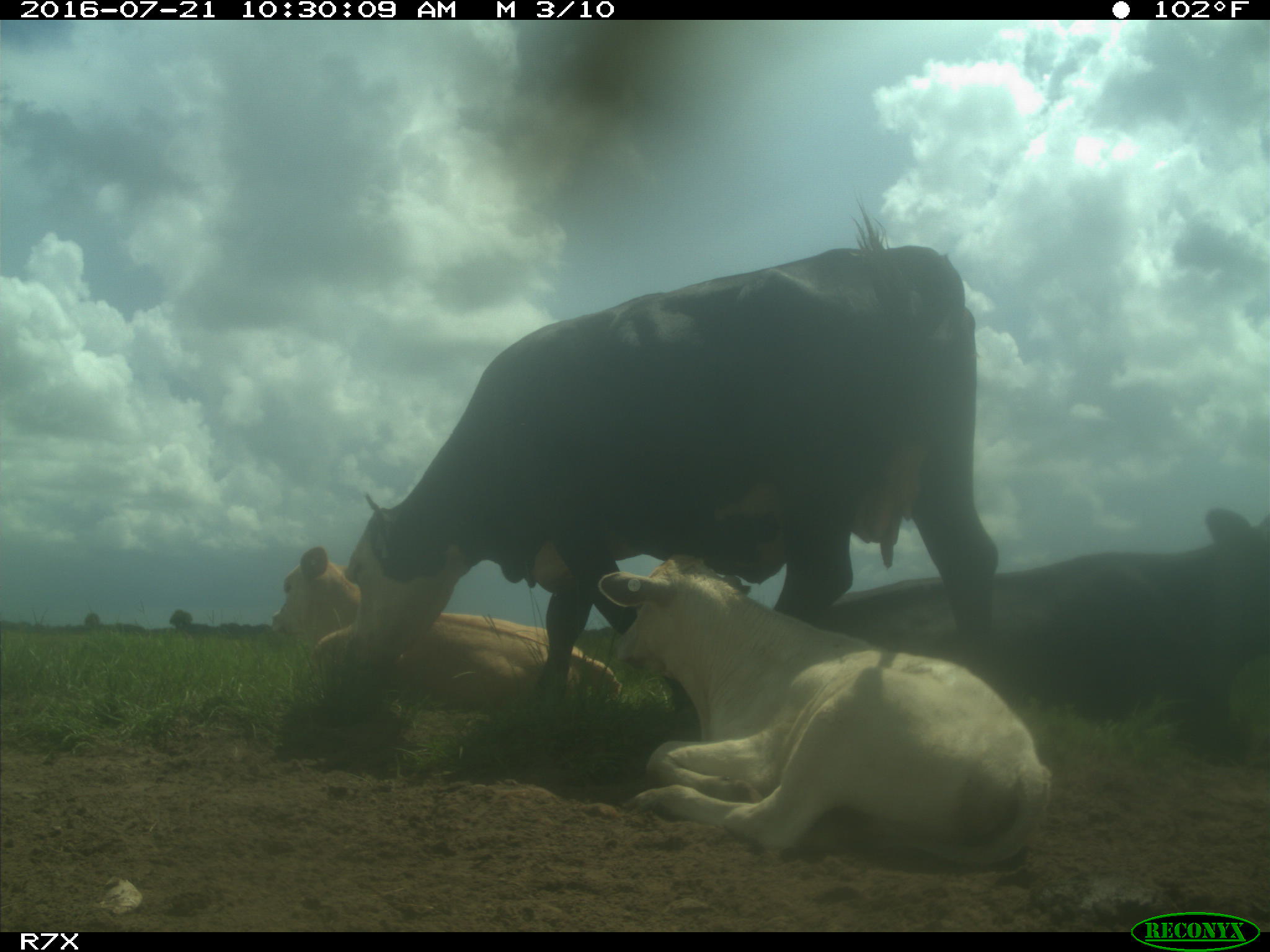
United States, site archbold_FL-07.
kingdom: Animalia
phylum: Chordata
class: Mammalia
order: Artiodactyla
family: Bovidae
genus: Bos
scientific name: Bos taurus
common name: domestic cow